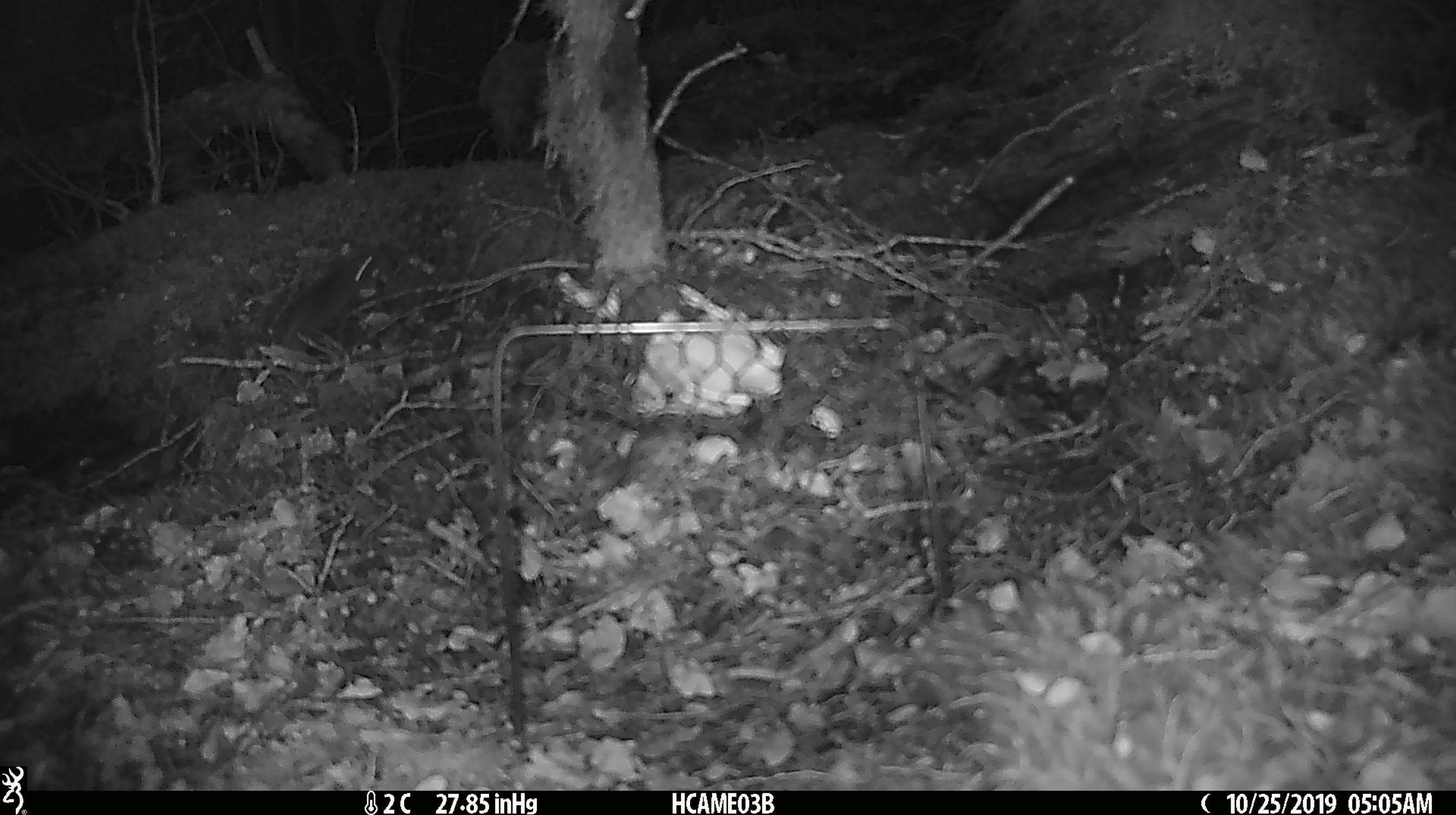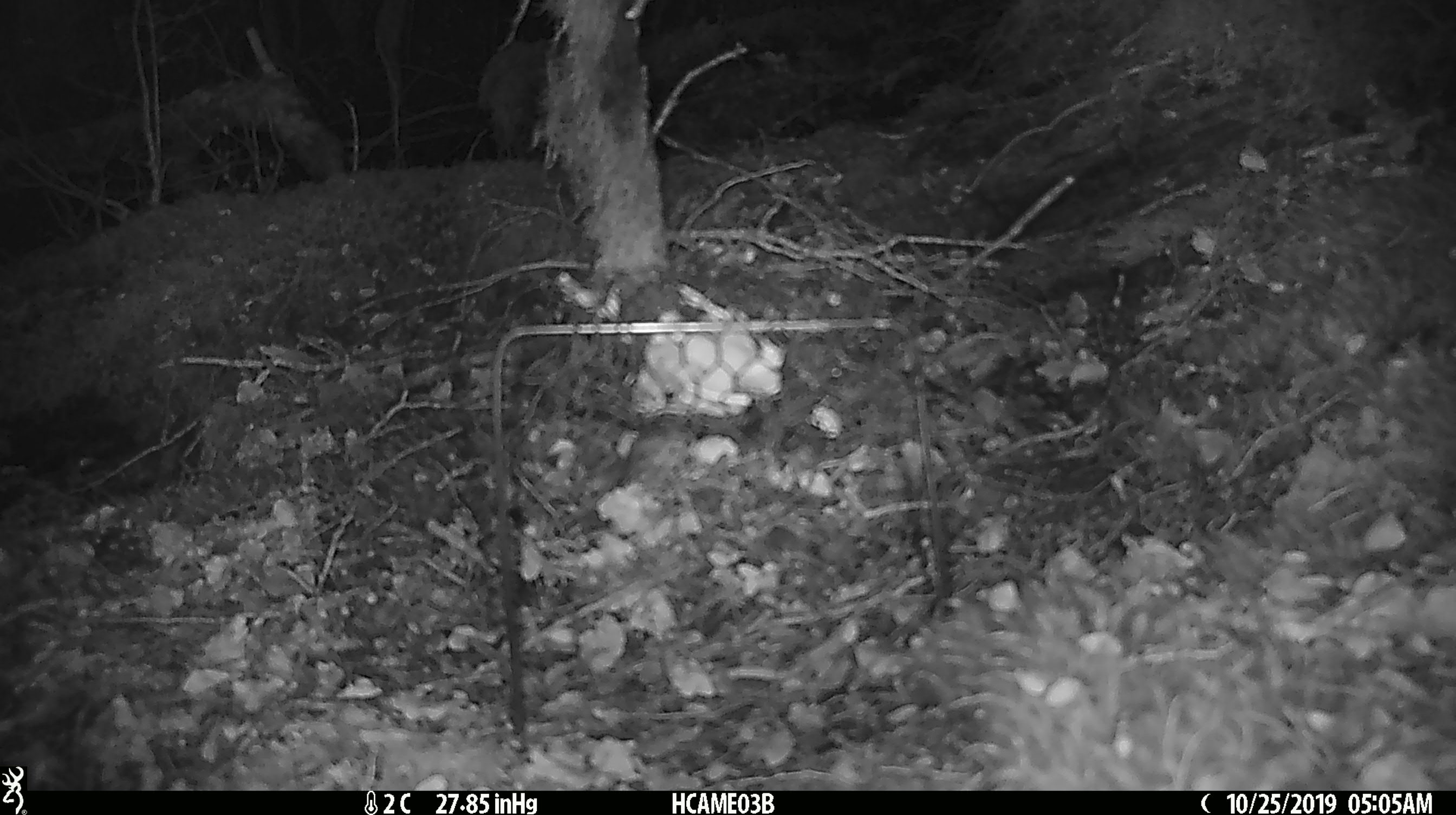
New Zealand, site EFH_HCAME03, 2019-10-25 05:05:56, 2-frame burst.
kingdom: Animalia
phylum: Chordata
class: Mammalia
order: Rodentia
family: Muridae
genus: Mus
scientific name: Mus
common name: mouse